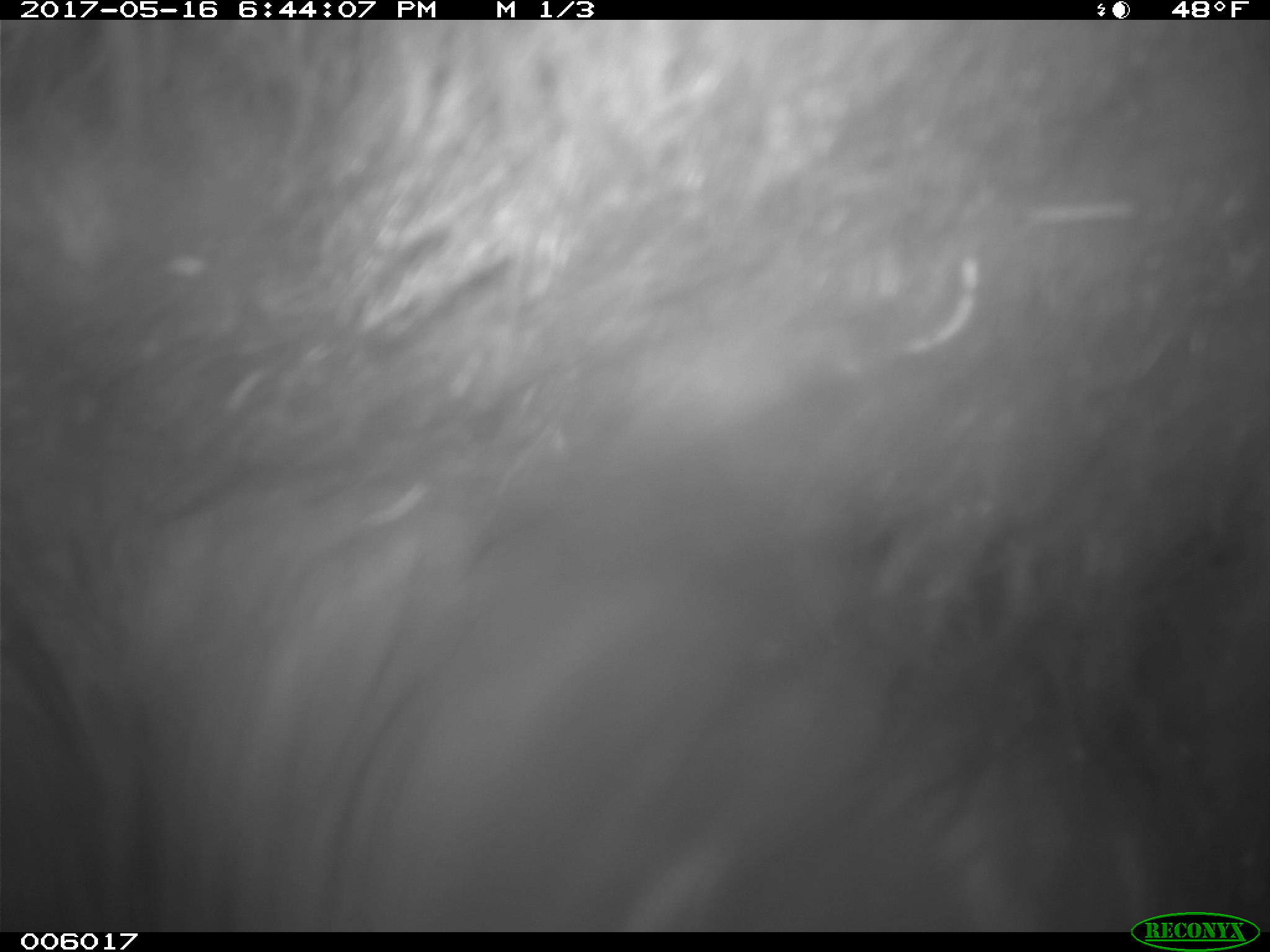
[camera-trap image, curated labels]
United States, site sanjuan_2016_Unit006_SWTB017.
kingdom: Animalia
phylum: Chordata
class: Mammalia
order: Carnivora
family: Ursidae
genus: Ursus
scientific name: Ursus americanus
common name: american black bear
Ursus americanus (american black bear).